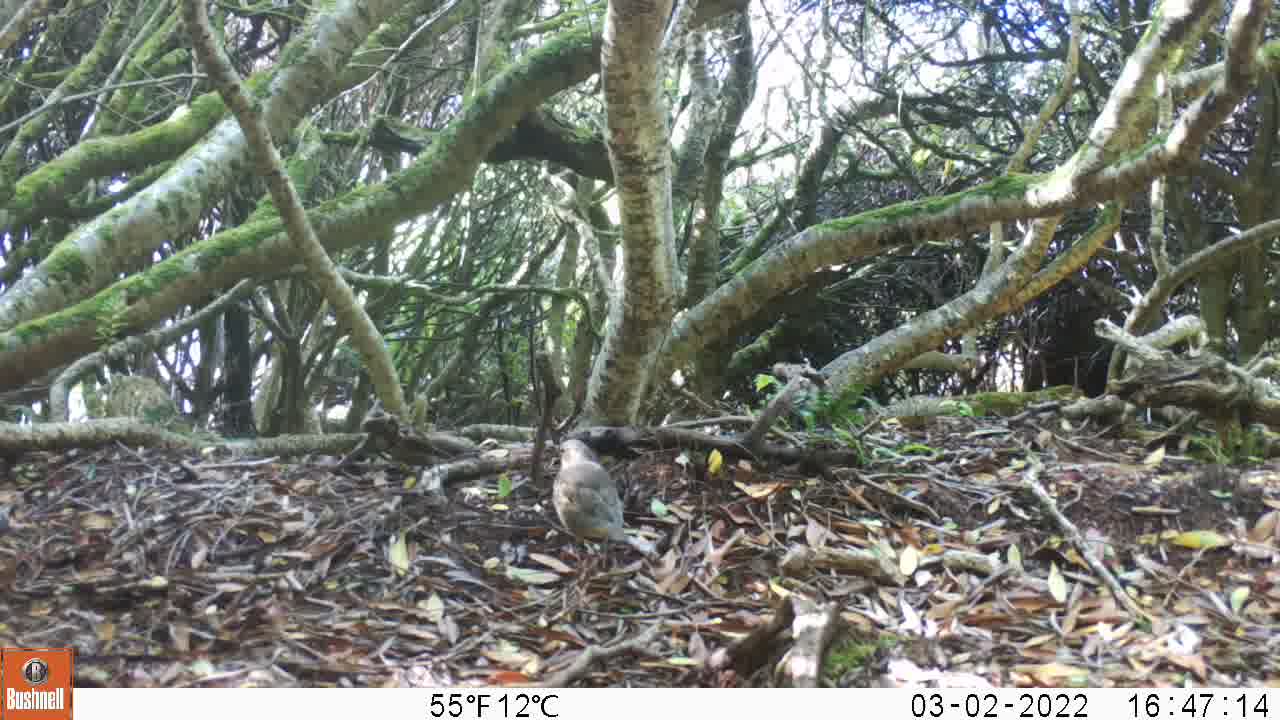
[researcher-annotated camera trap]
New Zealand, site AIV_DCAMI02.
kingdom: Animalia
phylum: Chordata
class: Aves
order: Passeriformes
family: Turdidae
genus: Turdus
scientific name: Turdus philomelos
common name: song thrush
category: thrush